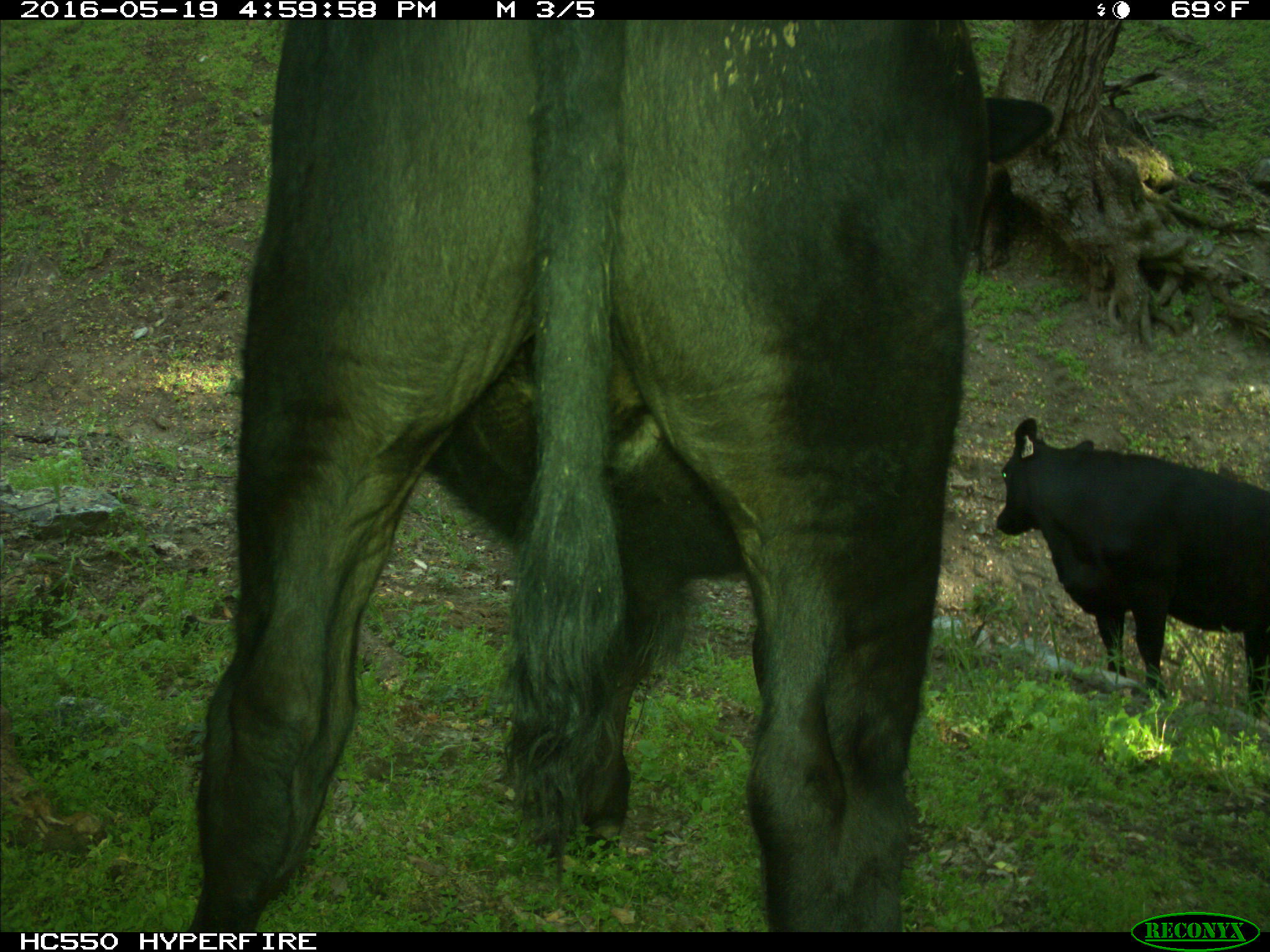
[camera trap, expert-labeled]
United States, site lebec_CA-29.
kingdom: Animalia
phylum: Chordata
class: Mammalia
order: Artiodactyla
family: Bovidae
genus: Bos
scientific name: Bos taurus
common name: domestic cow